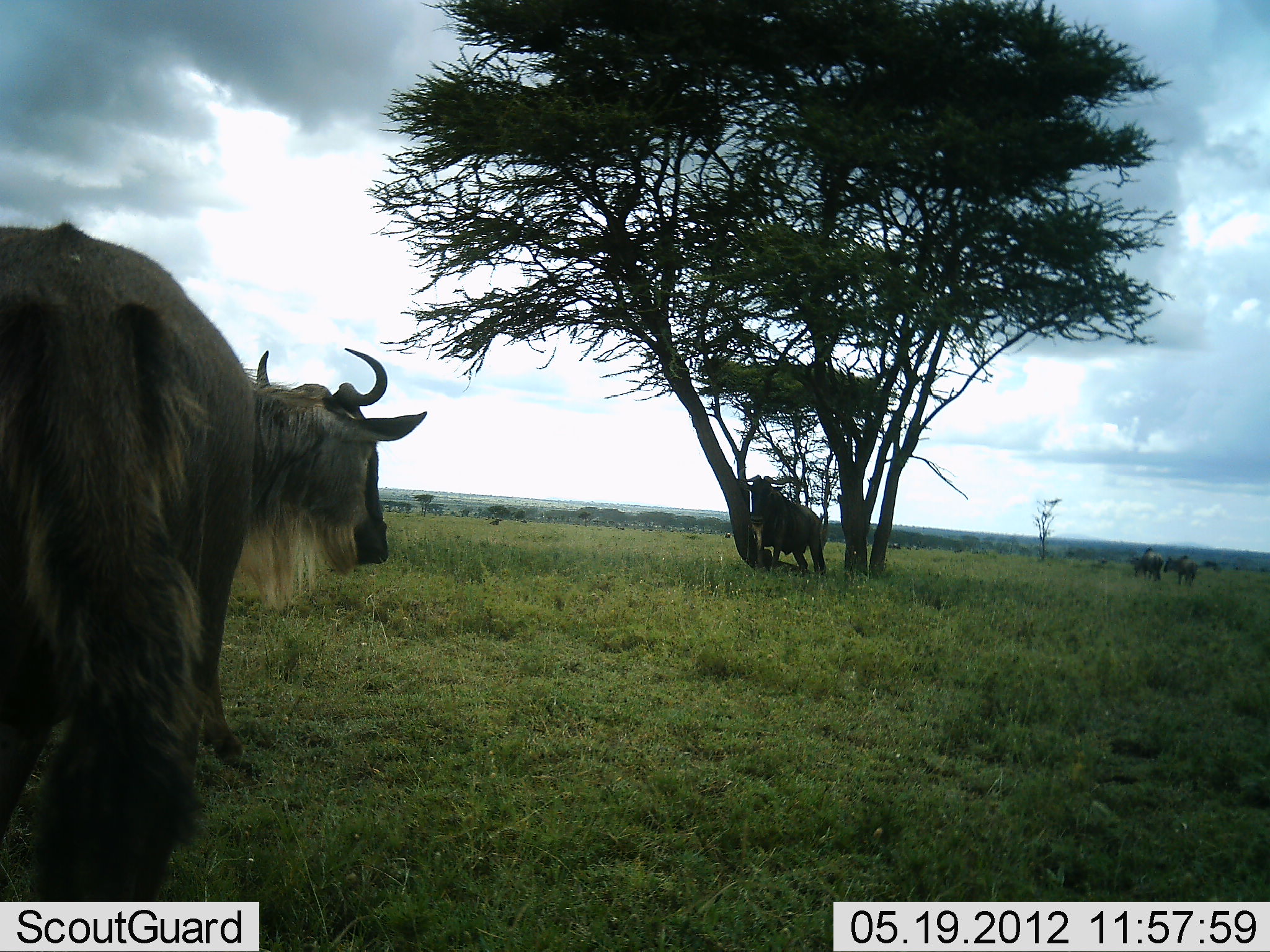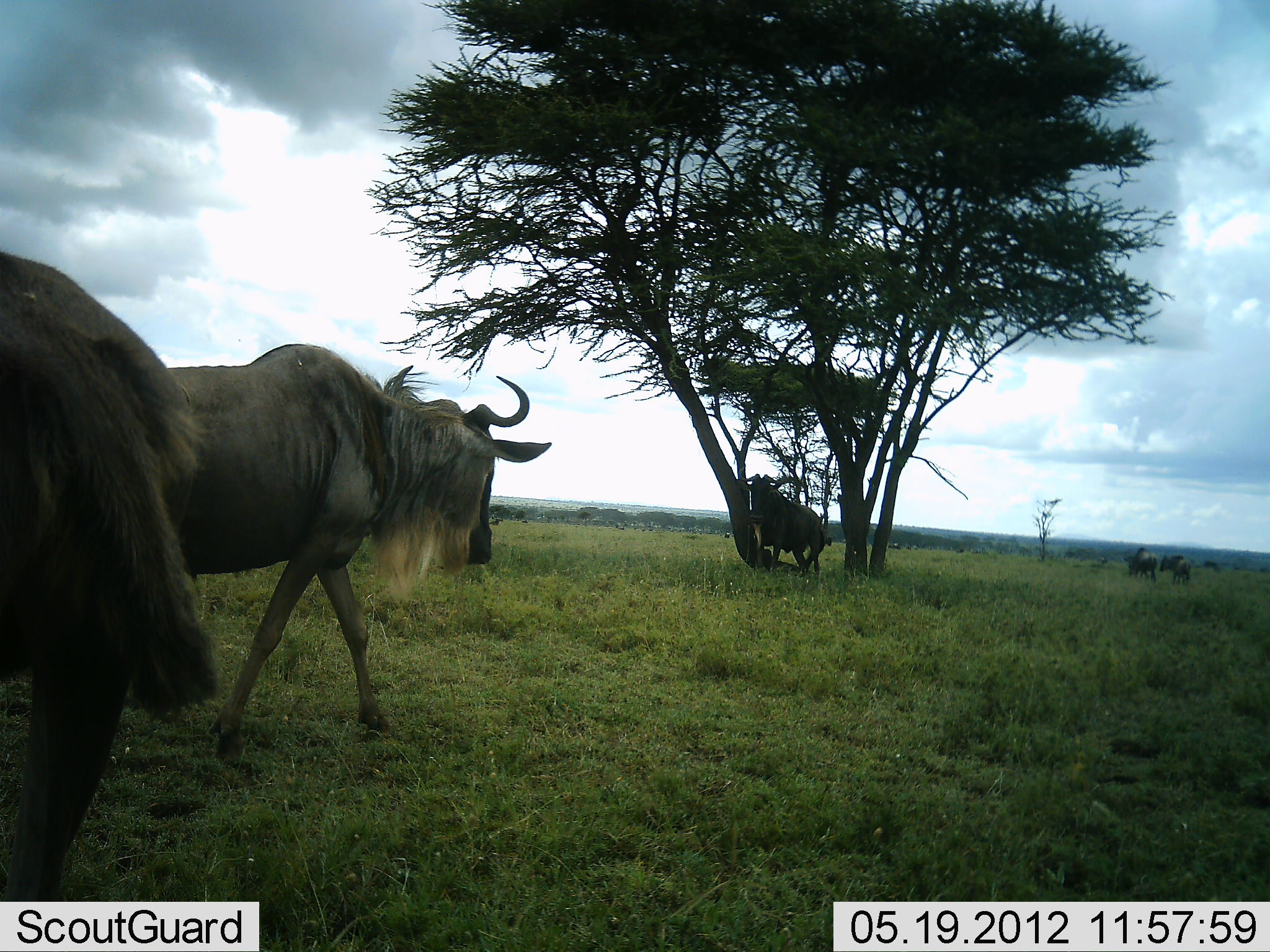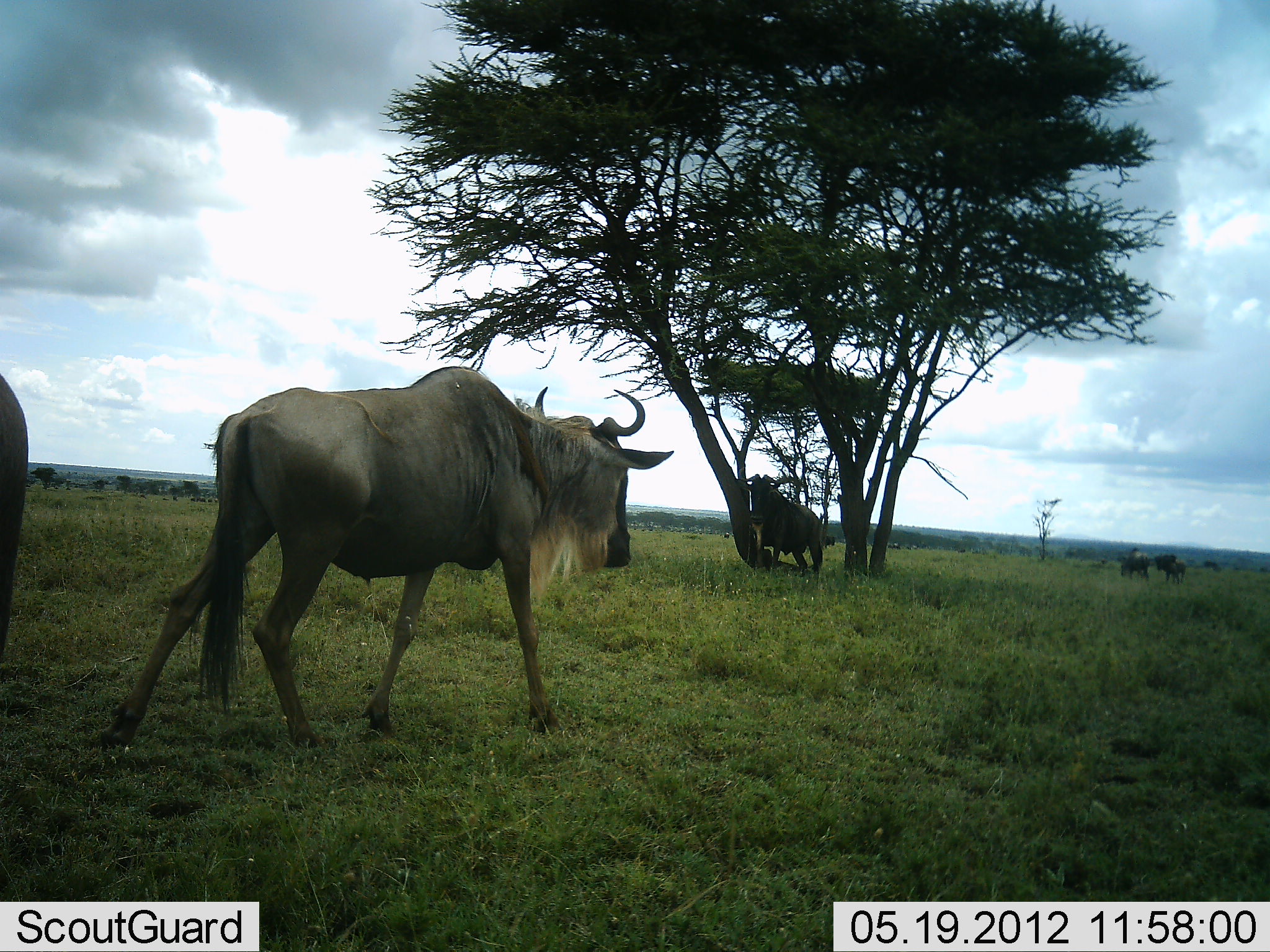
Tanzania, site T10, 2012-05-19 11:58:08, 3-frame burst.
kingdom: Animalia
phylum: Chordata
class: Mammalia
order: Artiodactyla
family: Bovidae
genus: Connochaetes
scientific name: Connochaetes taurinus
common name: blue wildebeest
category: wildebeest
Wildebeest (blue wildebeest) (Connochaetes taurinus), count 6. Behavior (volunteer vote fractions): standing 50%, resting 0%, moving 100%, interacting 0%. Young present (vote fraction): 10%. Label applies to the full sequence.